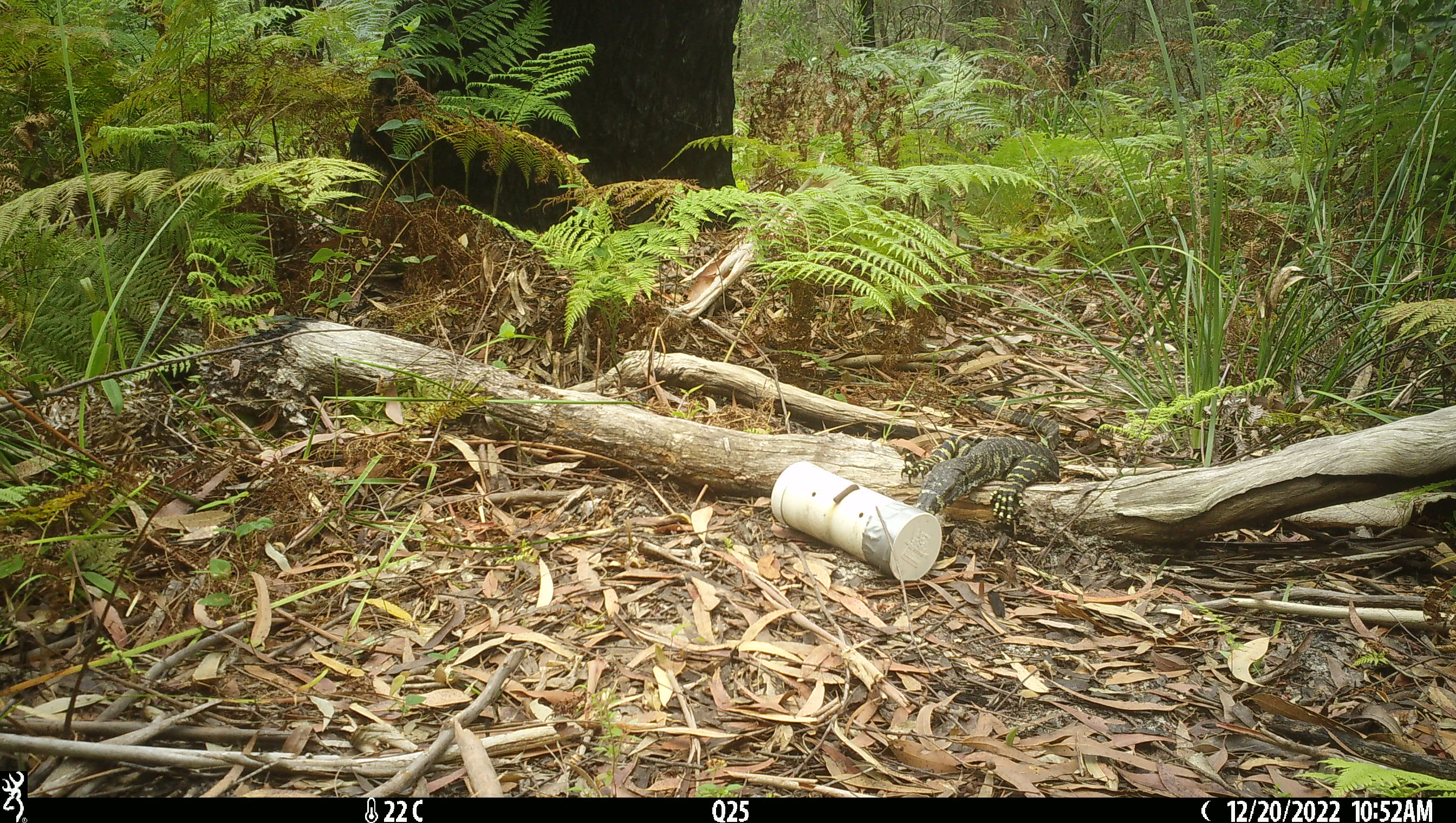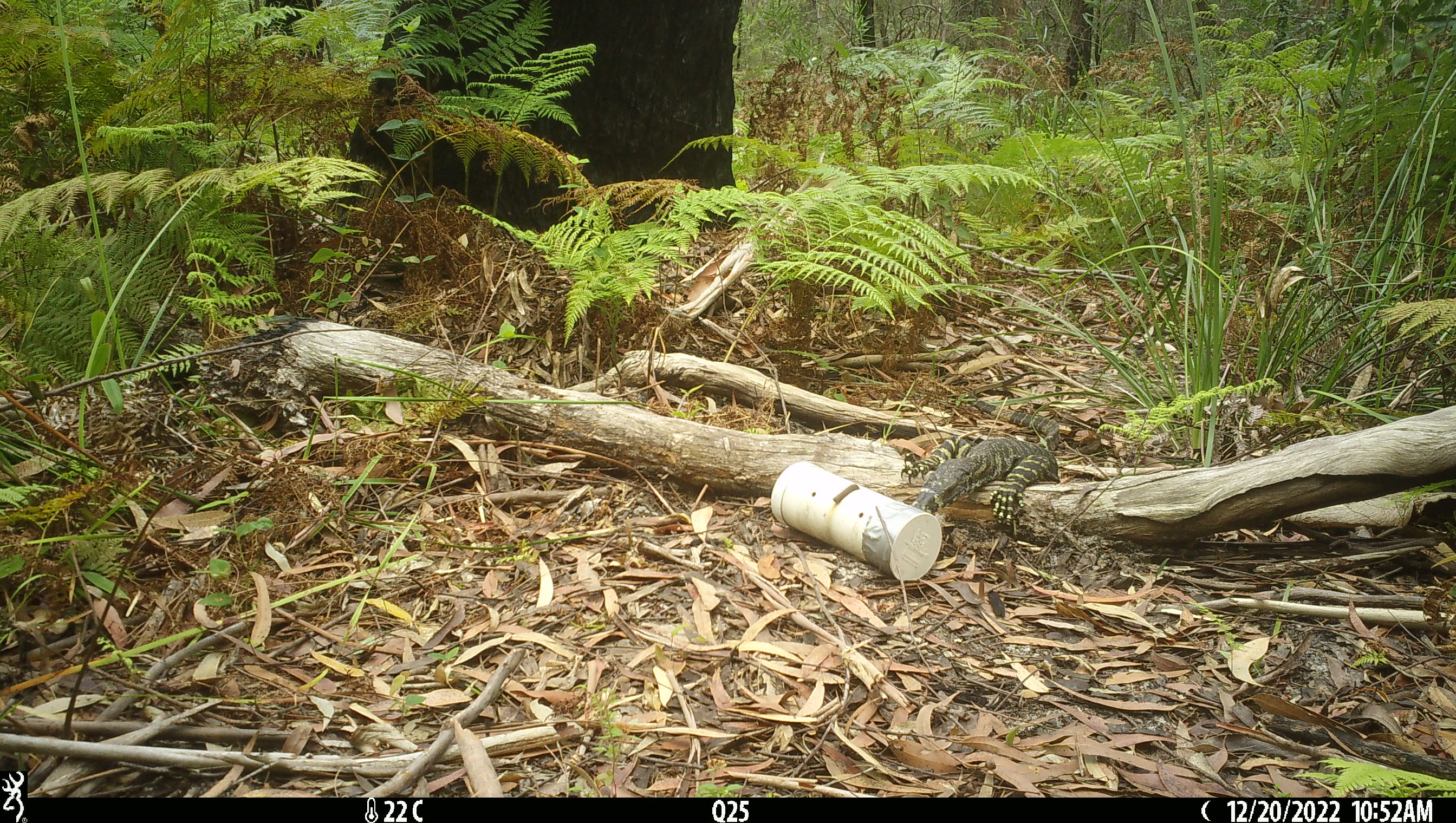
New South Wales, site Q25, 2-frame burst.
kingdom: Animalia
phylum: Chordata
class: Reptilia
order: Squamata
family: Varanidae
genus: Varanus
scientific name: Varanus varius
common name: lace monitor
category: goanna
Goanna (lace monitor) (Varanus varius).